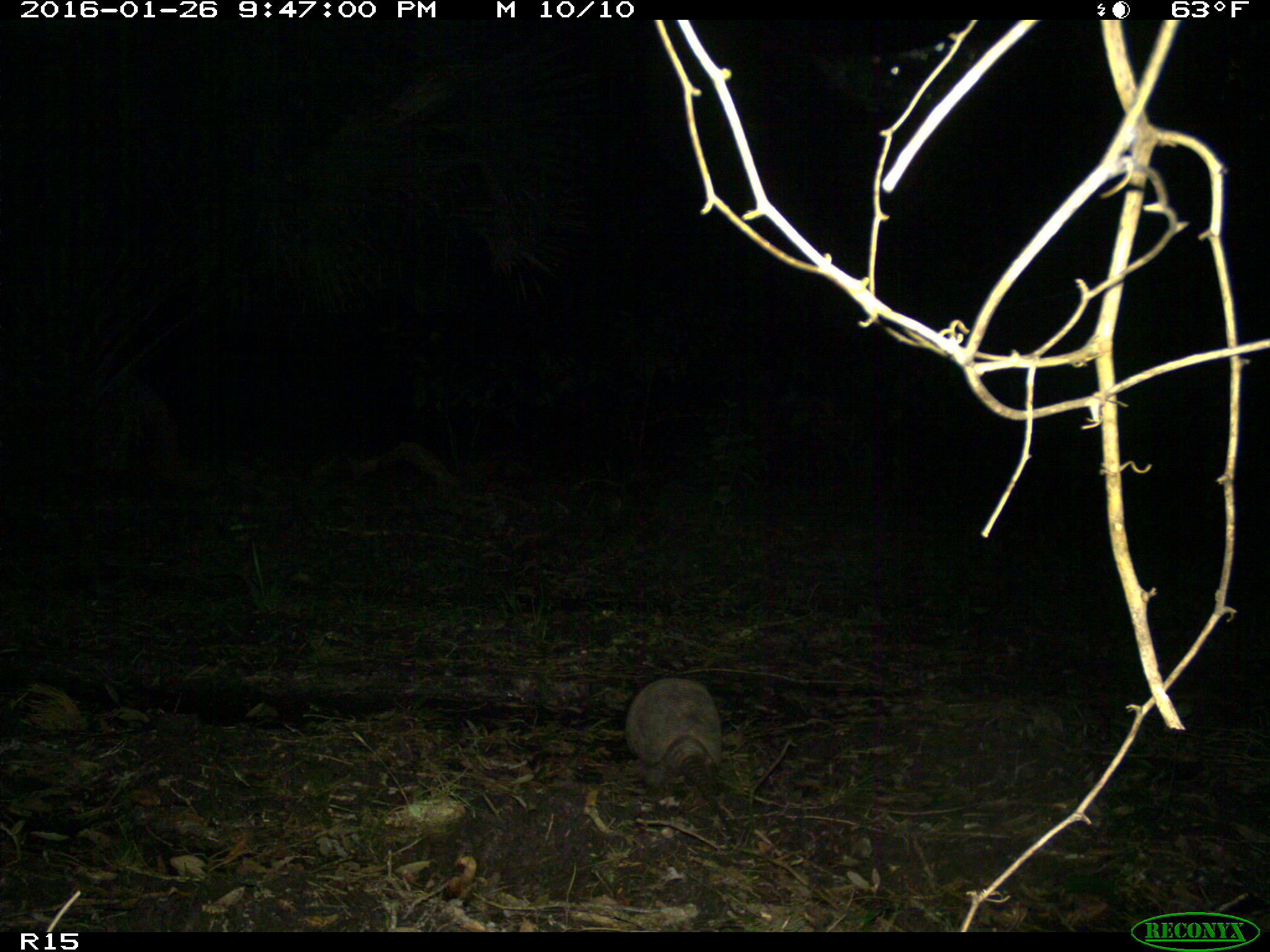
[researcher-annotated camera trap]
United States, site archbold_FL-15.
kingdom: Animalia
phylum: Chordata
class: Mammalia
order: Cingulata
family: Dasypodidae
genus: Dasypus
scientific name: Dasypus novemcinctus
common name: nine-banded armadillo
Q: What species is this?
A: Dasypus novemcinctus (nine-banded armadillo).